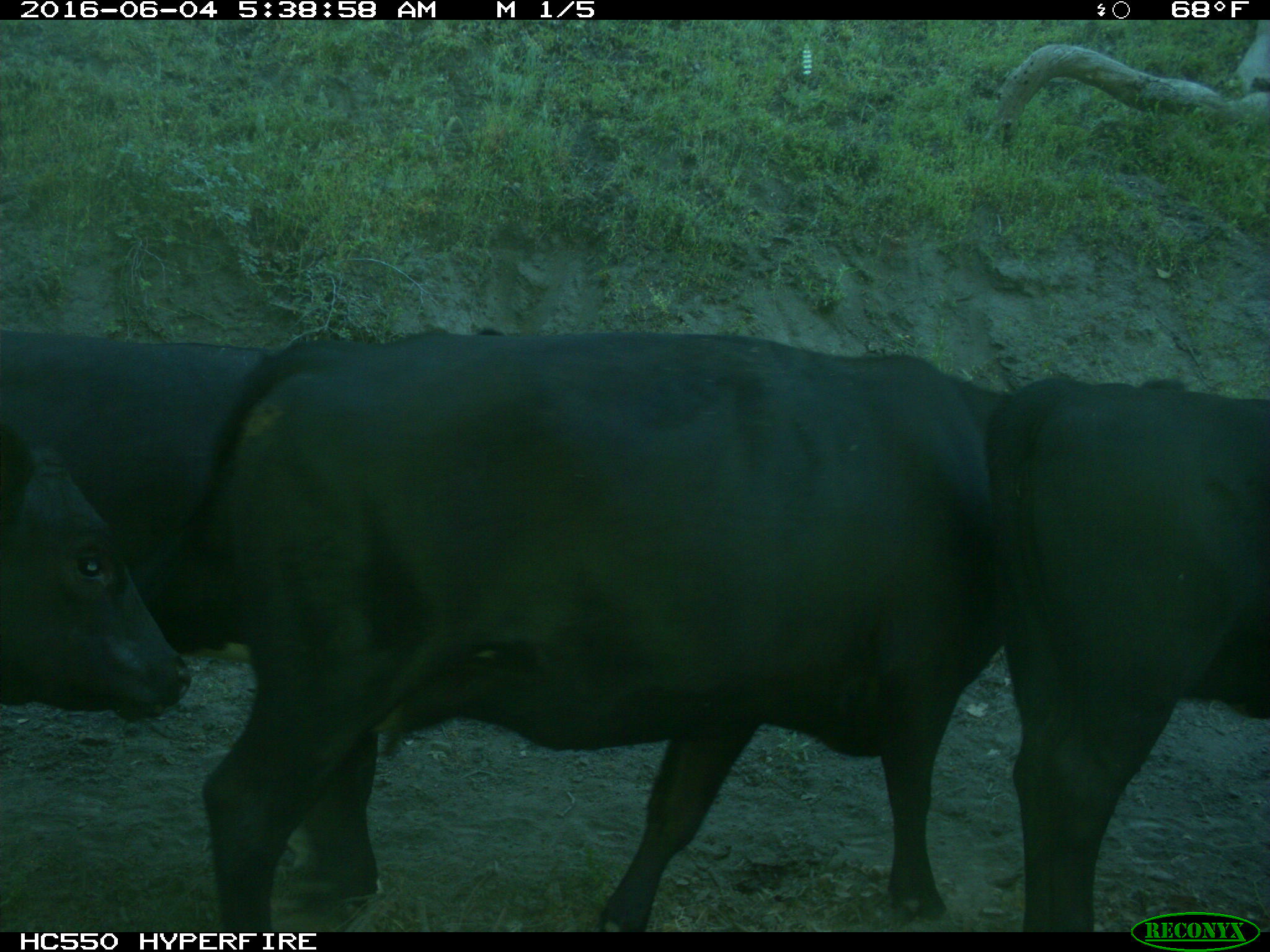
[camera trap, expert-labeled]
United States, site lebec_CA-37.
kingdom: Animalia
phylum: Chordata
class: Mammalia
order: Artiodactyla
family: Bovidae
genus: Bos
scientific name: Bos taurus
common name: domestic cow